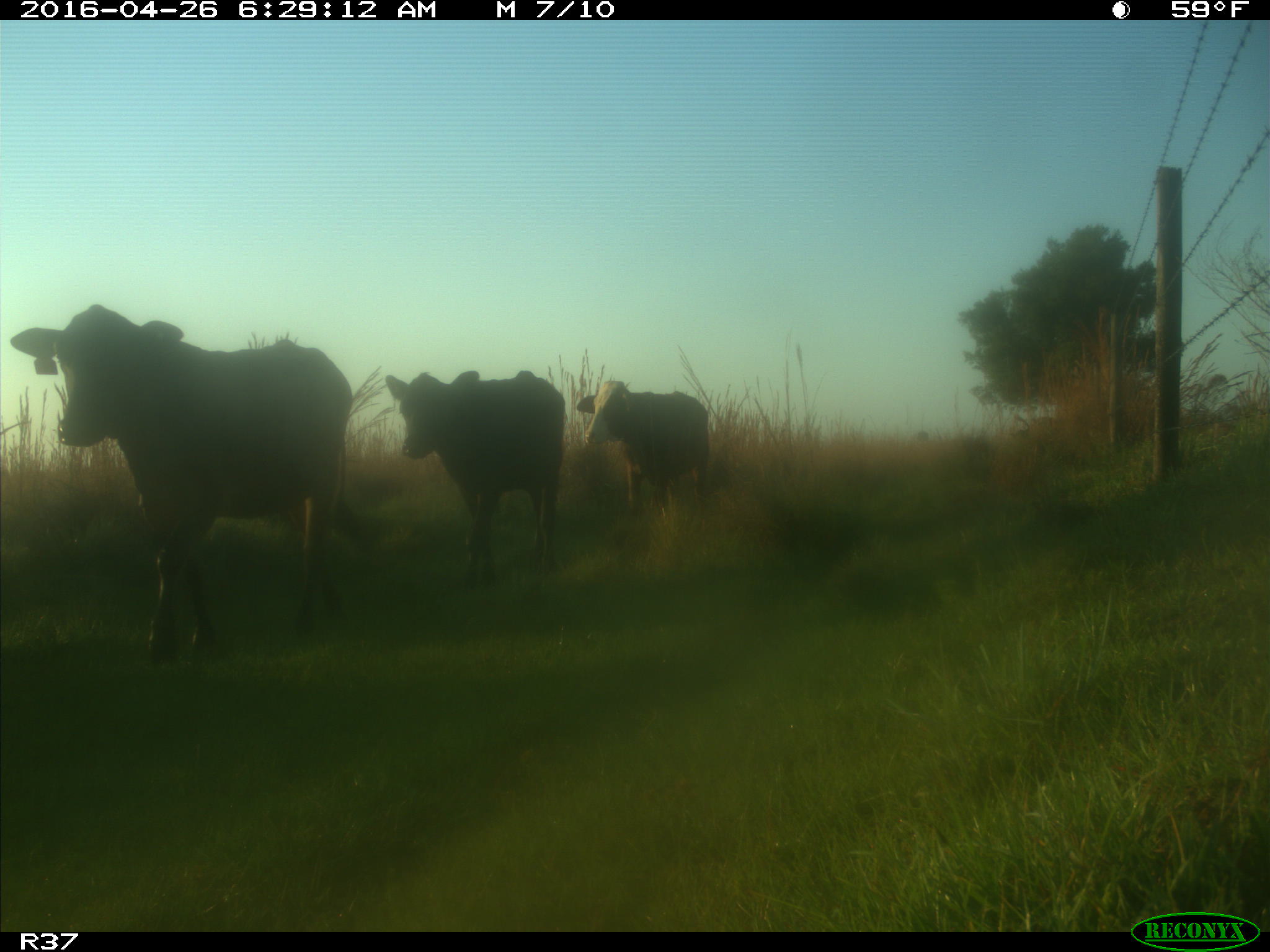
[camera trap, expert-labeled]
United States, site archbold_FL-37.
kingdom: Animalia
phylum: Chordata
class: Mammalia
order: Artiodactyla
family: Bovidae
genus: Bos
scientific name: Bos taurus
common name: domestic cow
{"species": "Bos taurus (domestic cow)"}